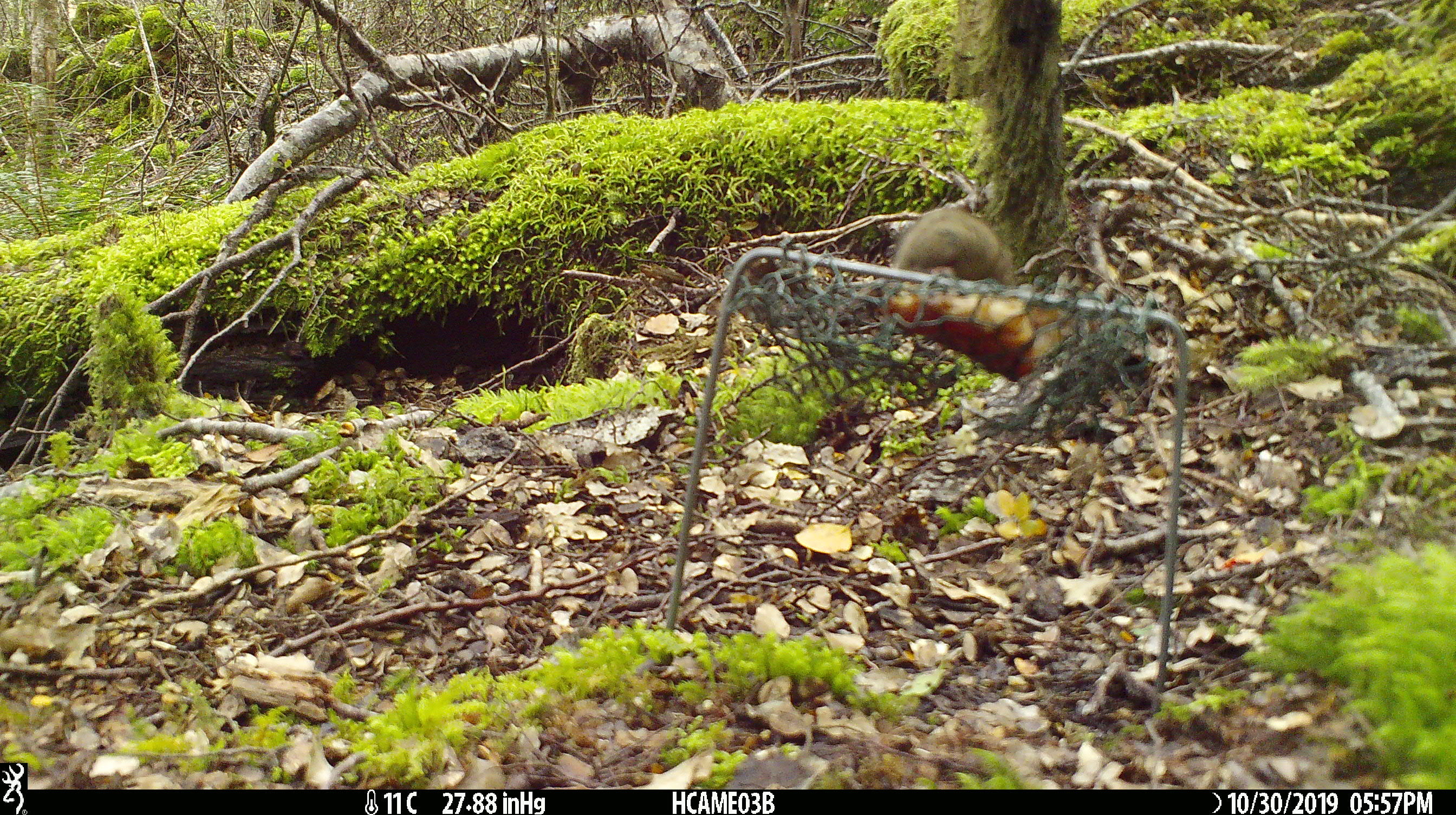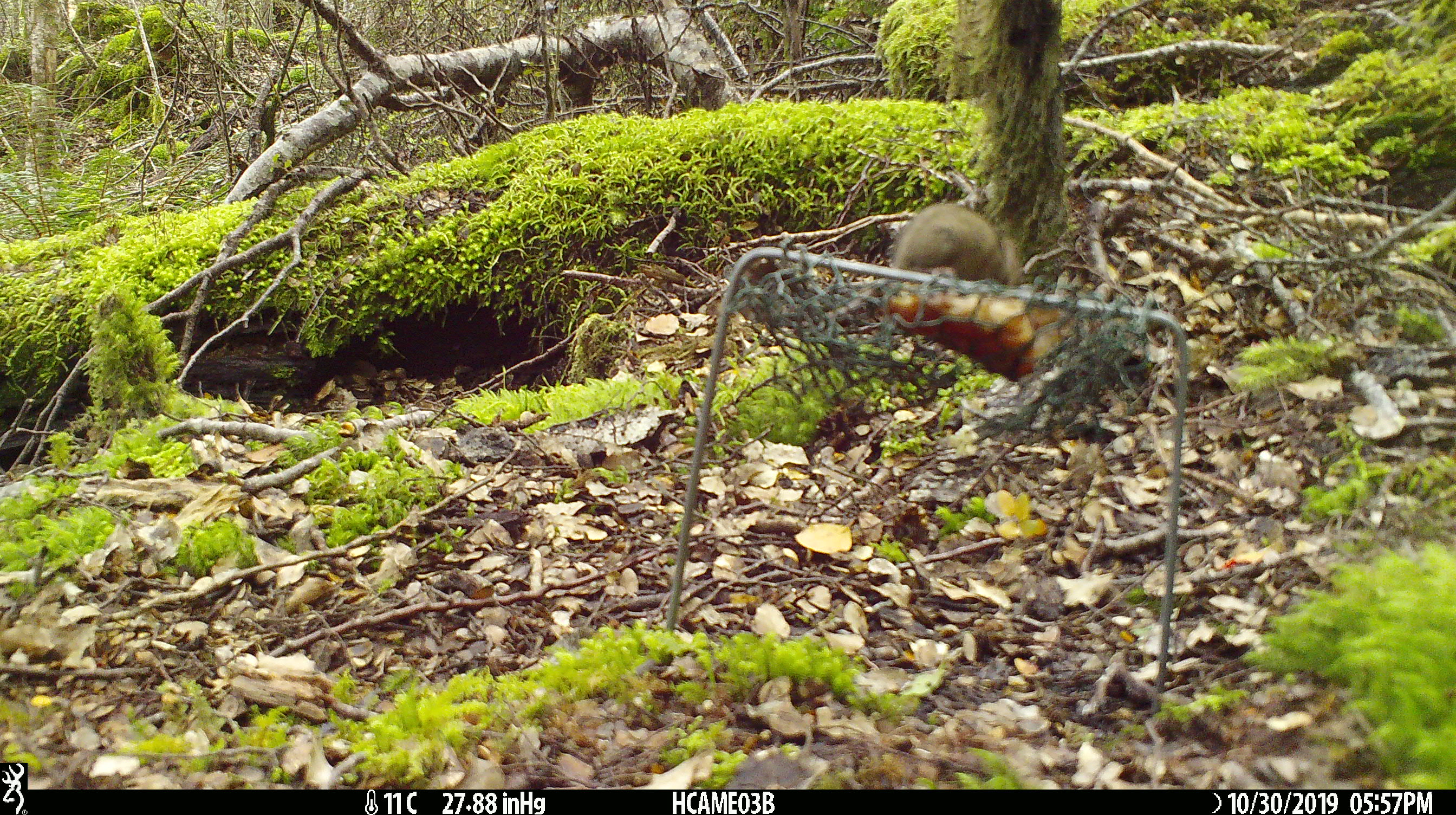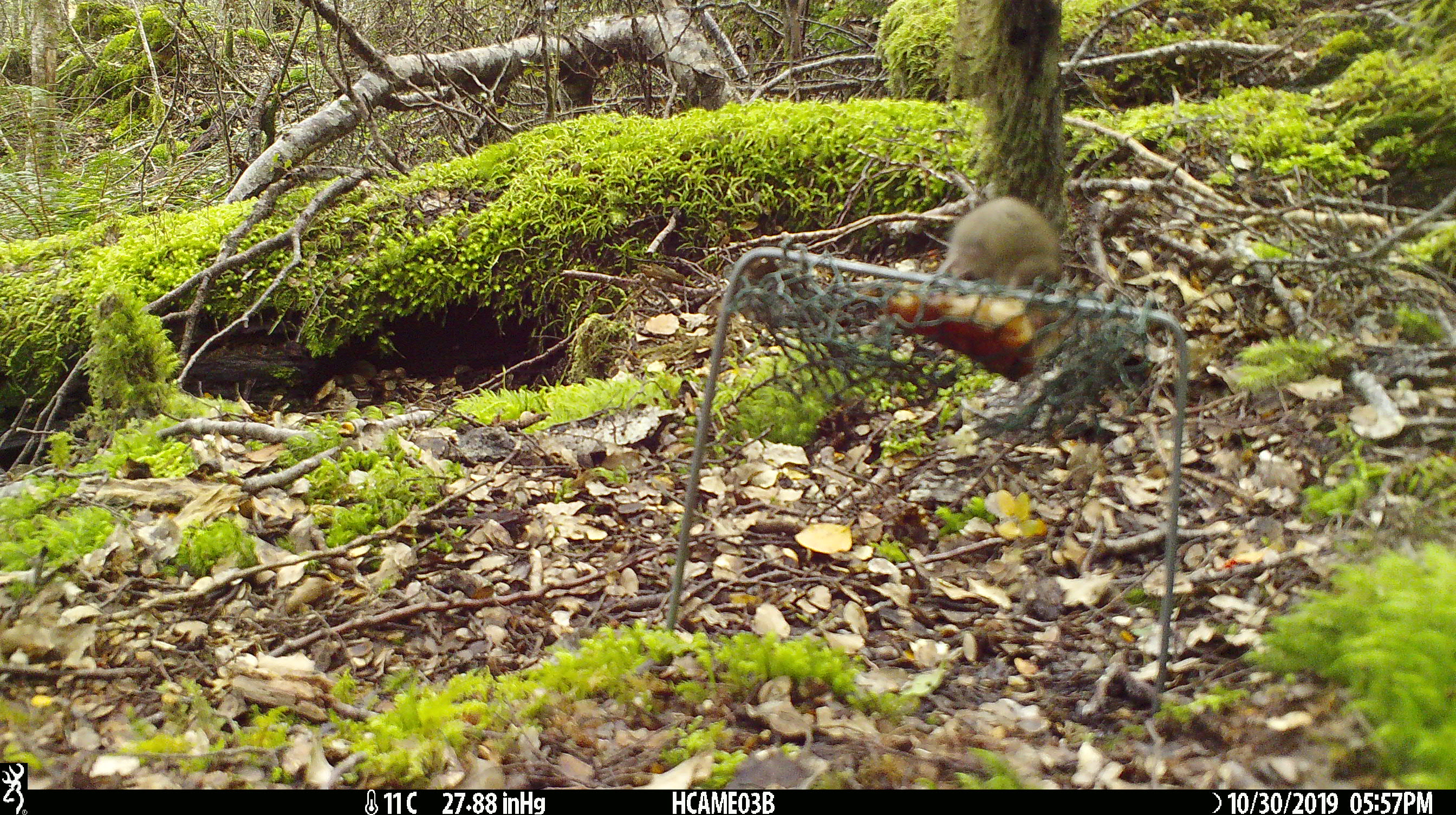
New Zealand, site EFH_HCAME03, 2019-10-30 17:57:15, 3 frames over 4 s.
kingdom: Animalia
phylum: Chordata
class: Mammalia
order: Rodentia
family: Muridae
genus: Mus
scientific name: Mus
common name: mouse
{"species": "mouse (Mus)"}